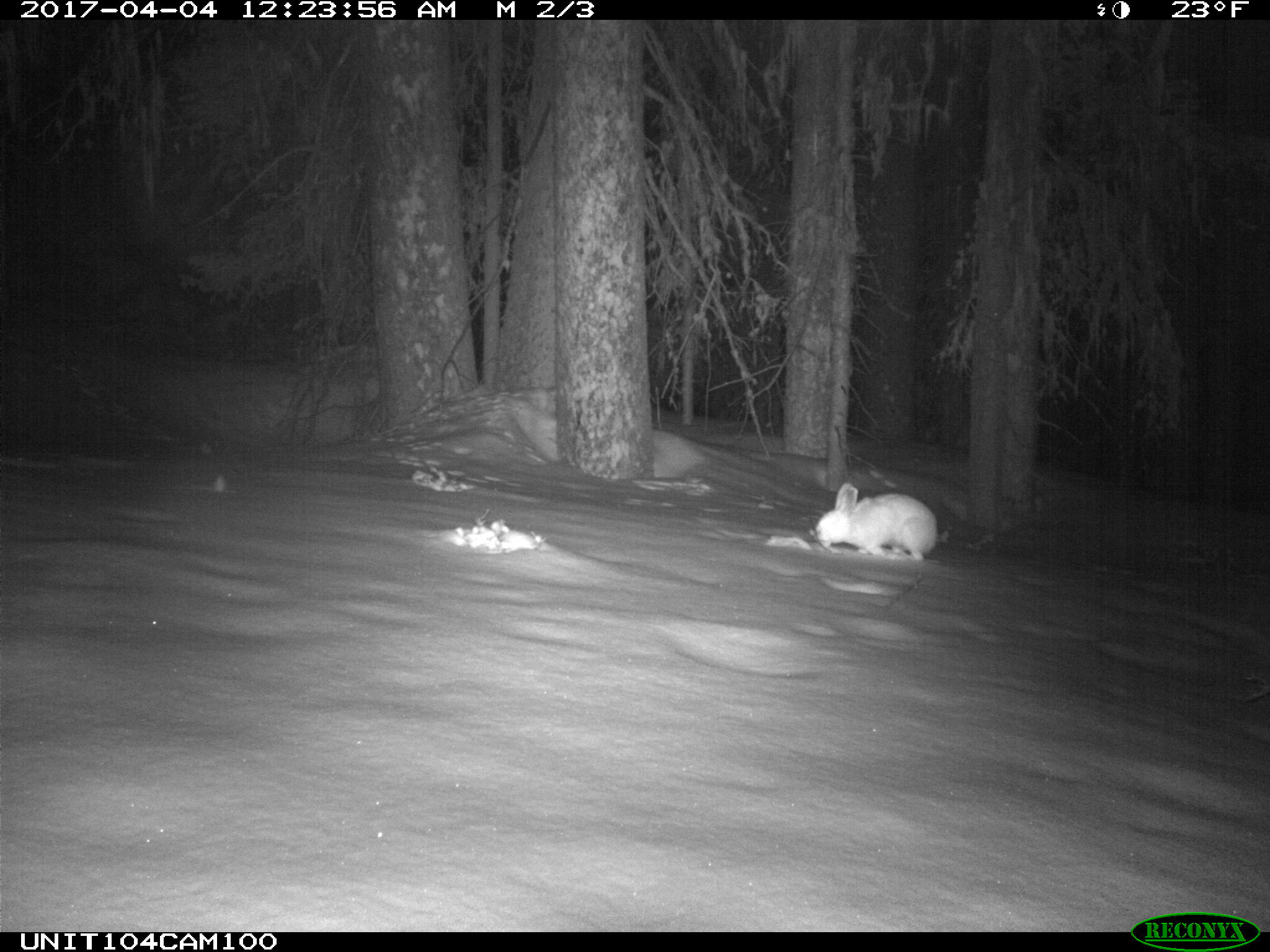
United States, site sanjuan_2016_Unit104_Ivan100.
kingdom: Animalia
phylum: Chordata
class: Mammalia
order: Lagomorpha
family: Leporidae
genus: Lepus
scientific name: Lepus americanus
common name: snowshoe hare